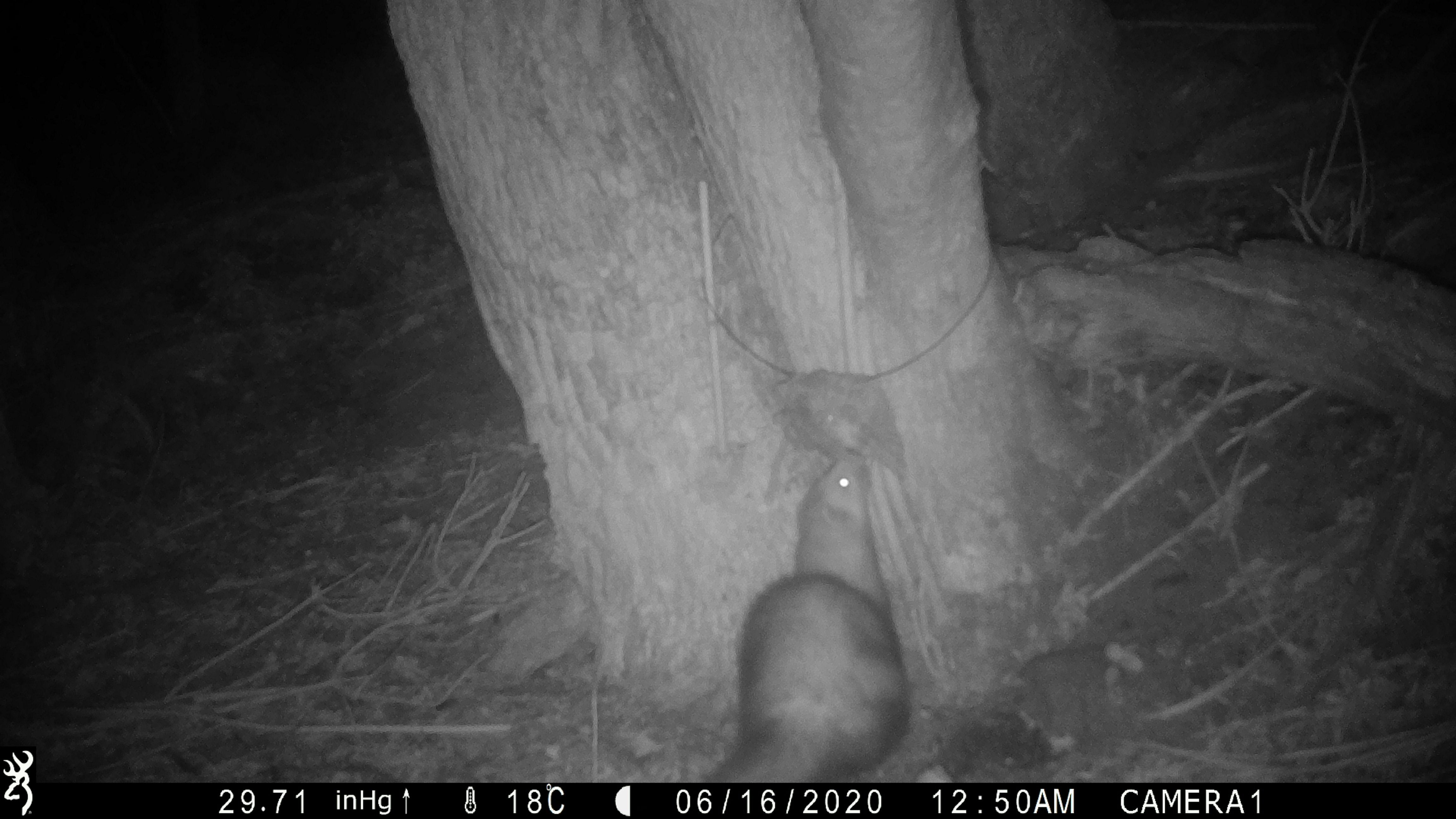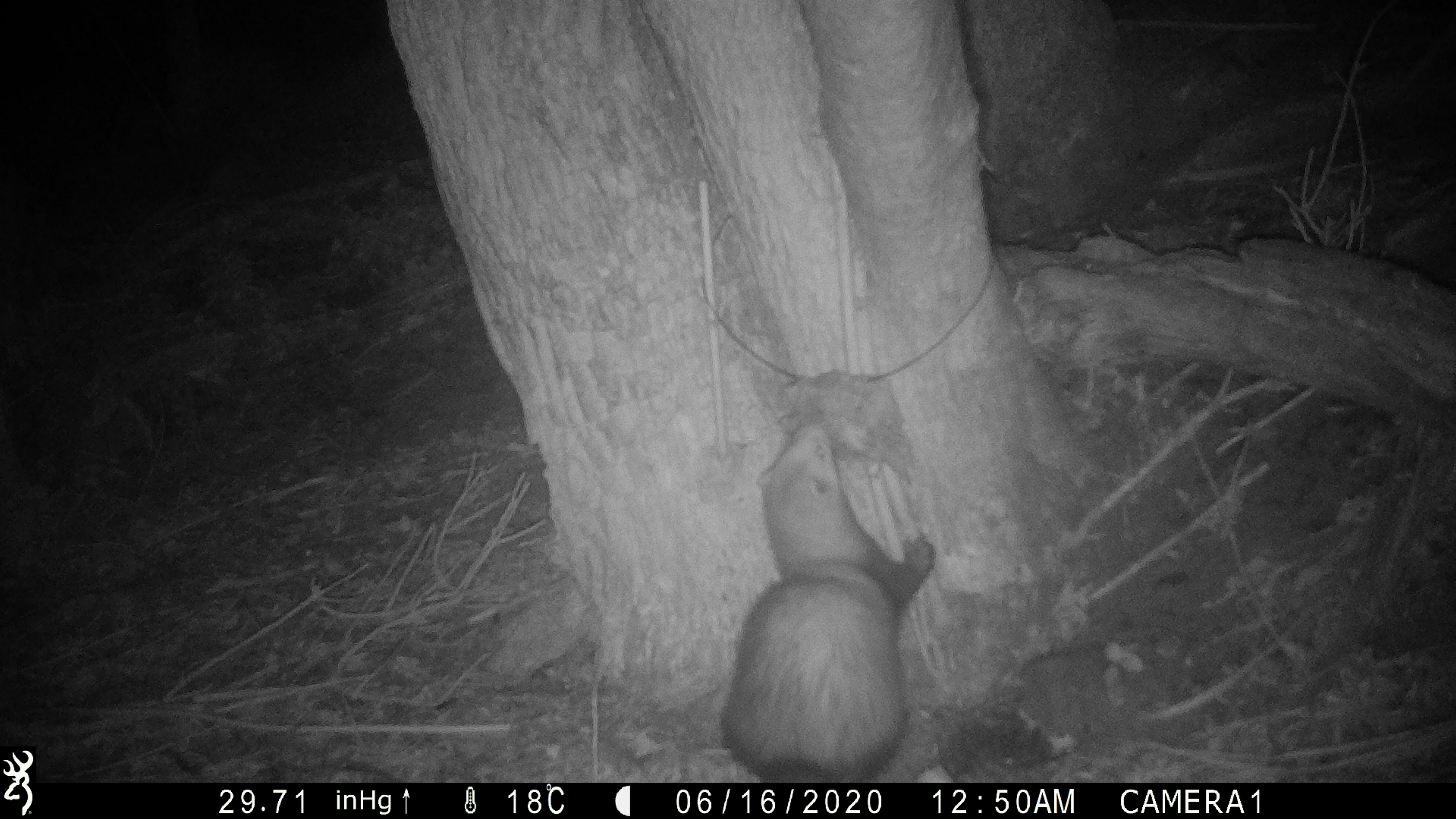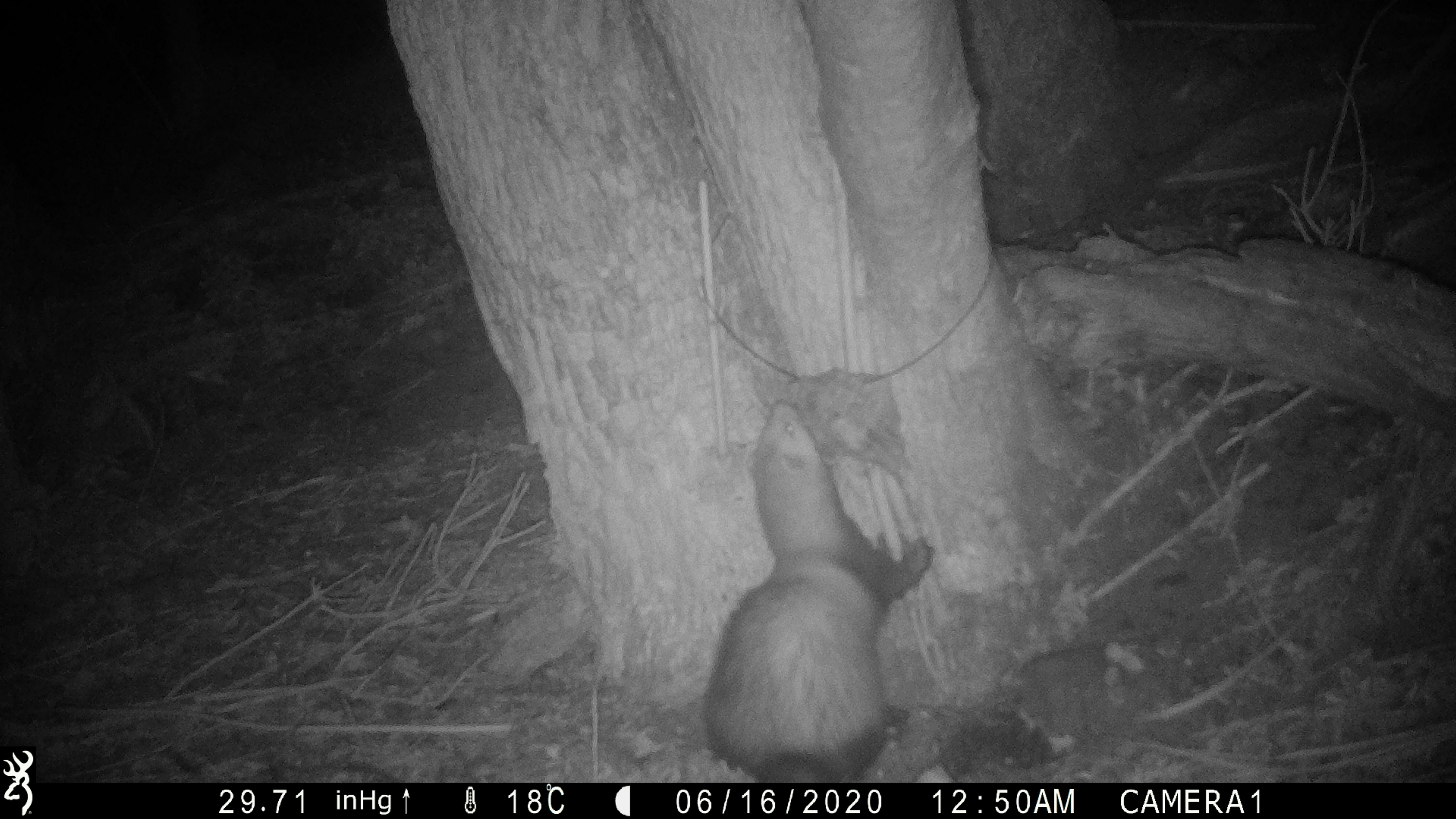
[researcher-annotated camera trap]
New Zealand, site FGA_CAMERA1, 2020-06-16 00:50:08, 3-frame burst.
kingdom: Animalia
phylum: Chordata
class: Mammalia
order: Carnivora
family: Mustelidae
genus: Mustela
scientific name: Mustela furo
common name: ferret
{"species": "ferret (Mustela furo)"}